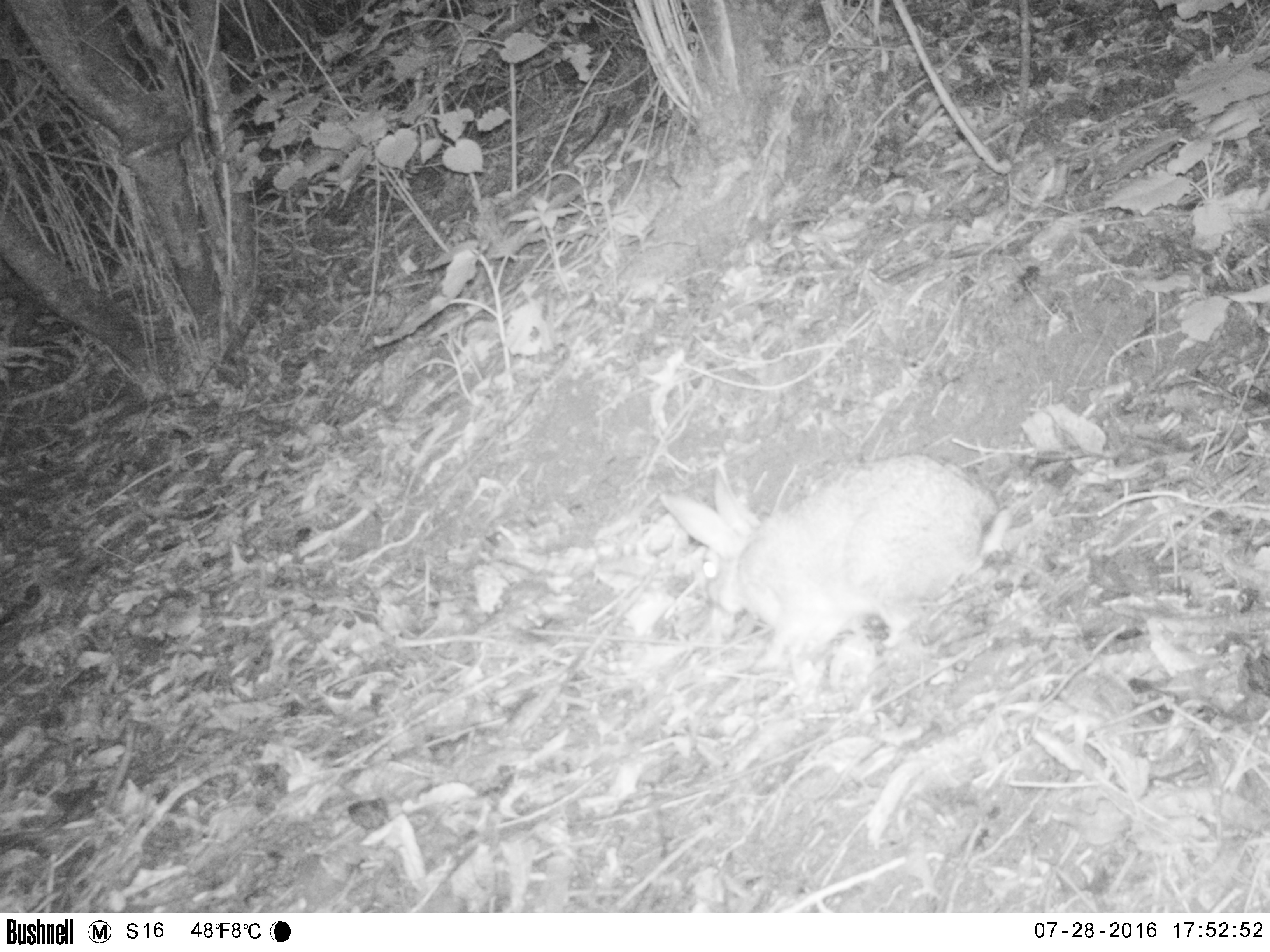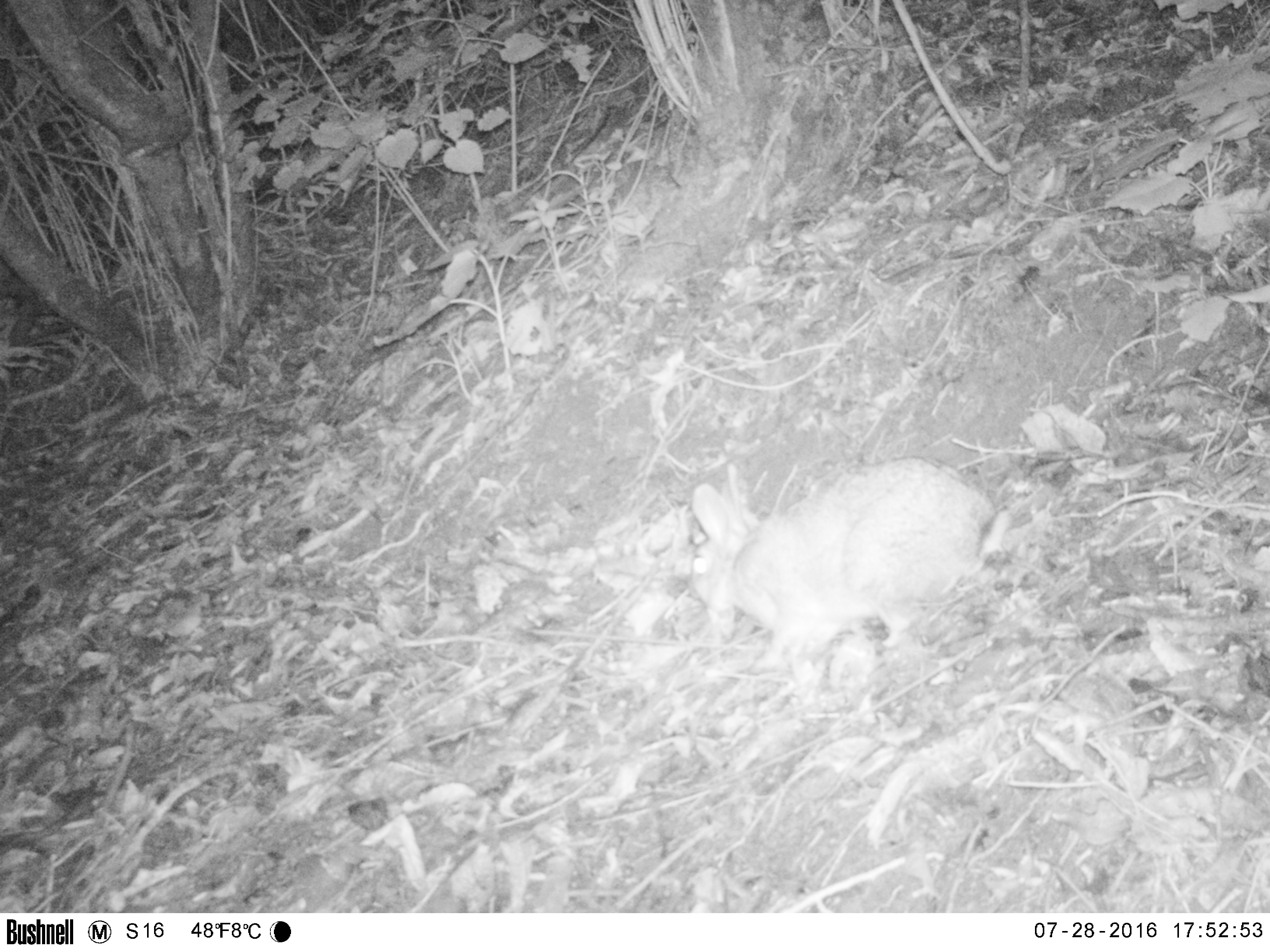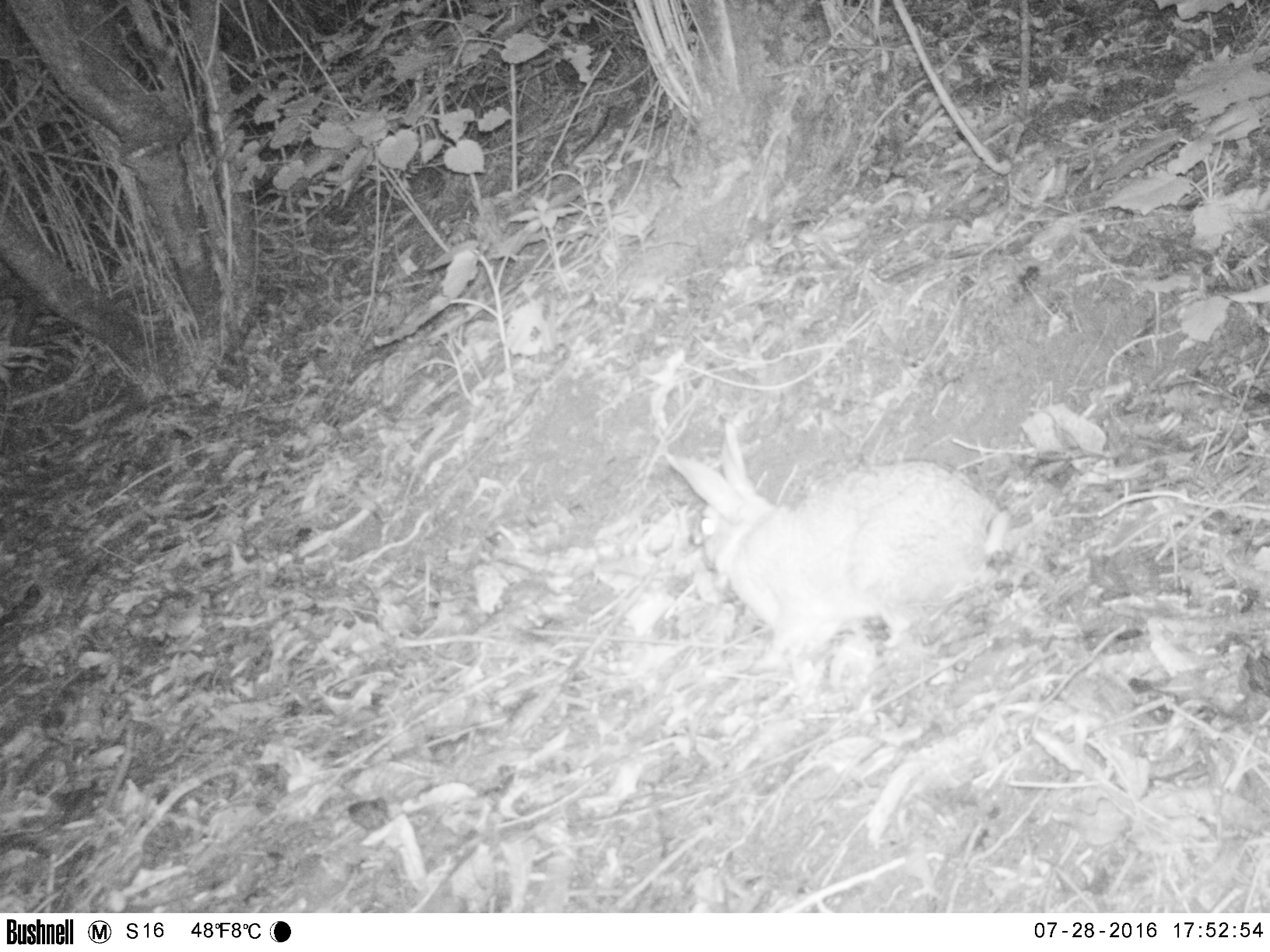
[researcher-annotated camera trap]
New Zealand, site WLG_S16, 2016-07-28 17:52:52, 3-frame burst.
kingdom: Animalia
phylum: Chordata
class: Mammalia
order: Lagomorpha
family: Leporidae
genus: Oryctolagus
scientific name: Oryctolagus cuniculus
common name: european rabbit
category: rabbit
Rabbit (european rabbit) (Oryctolagus cuniculus).